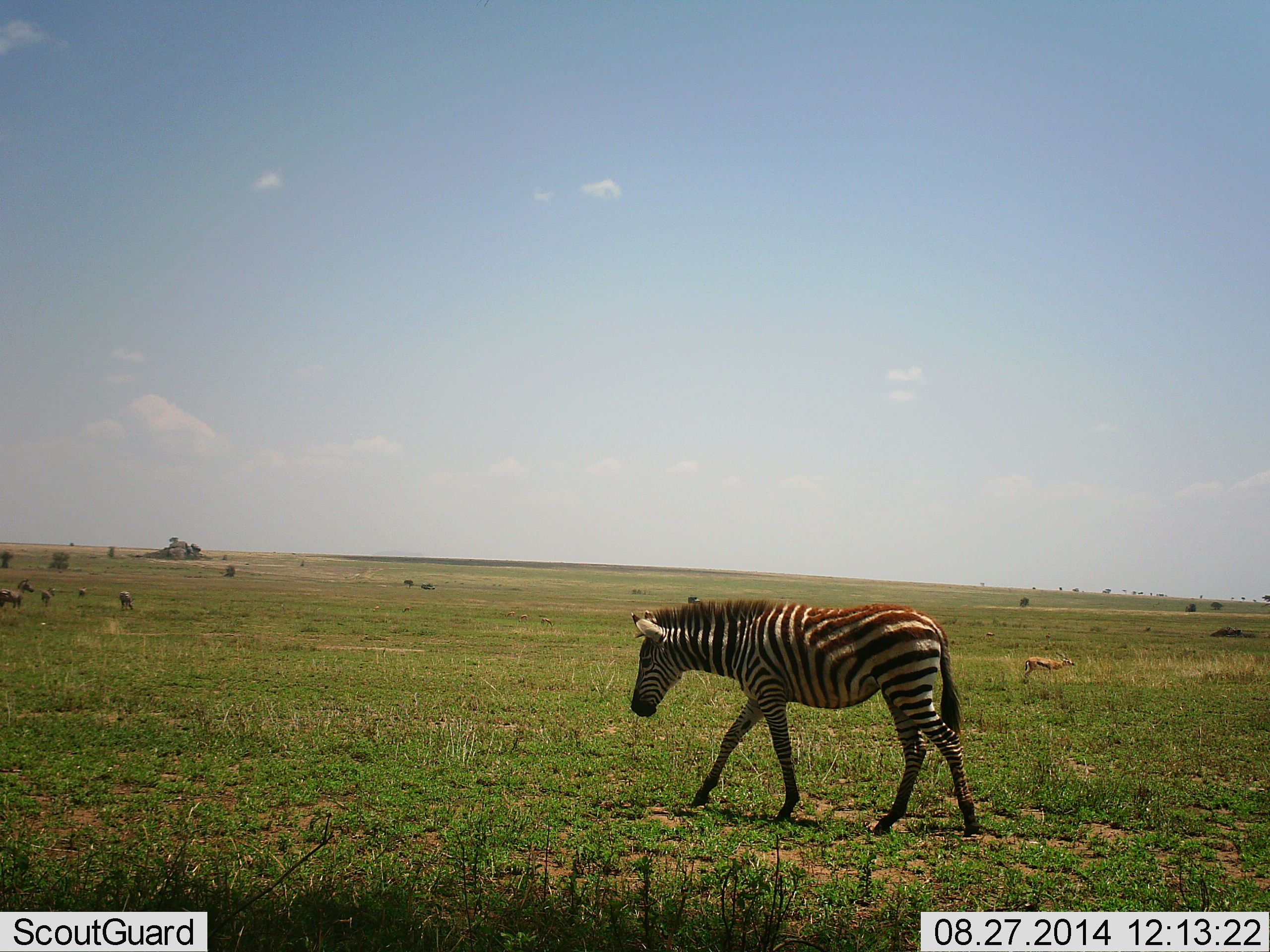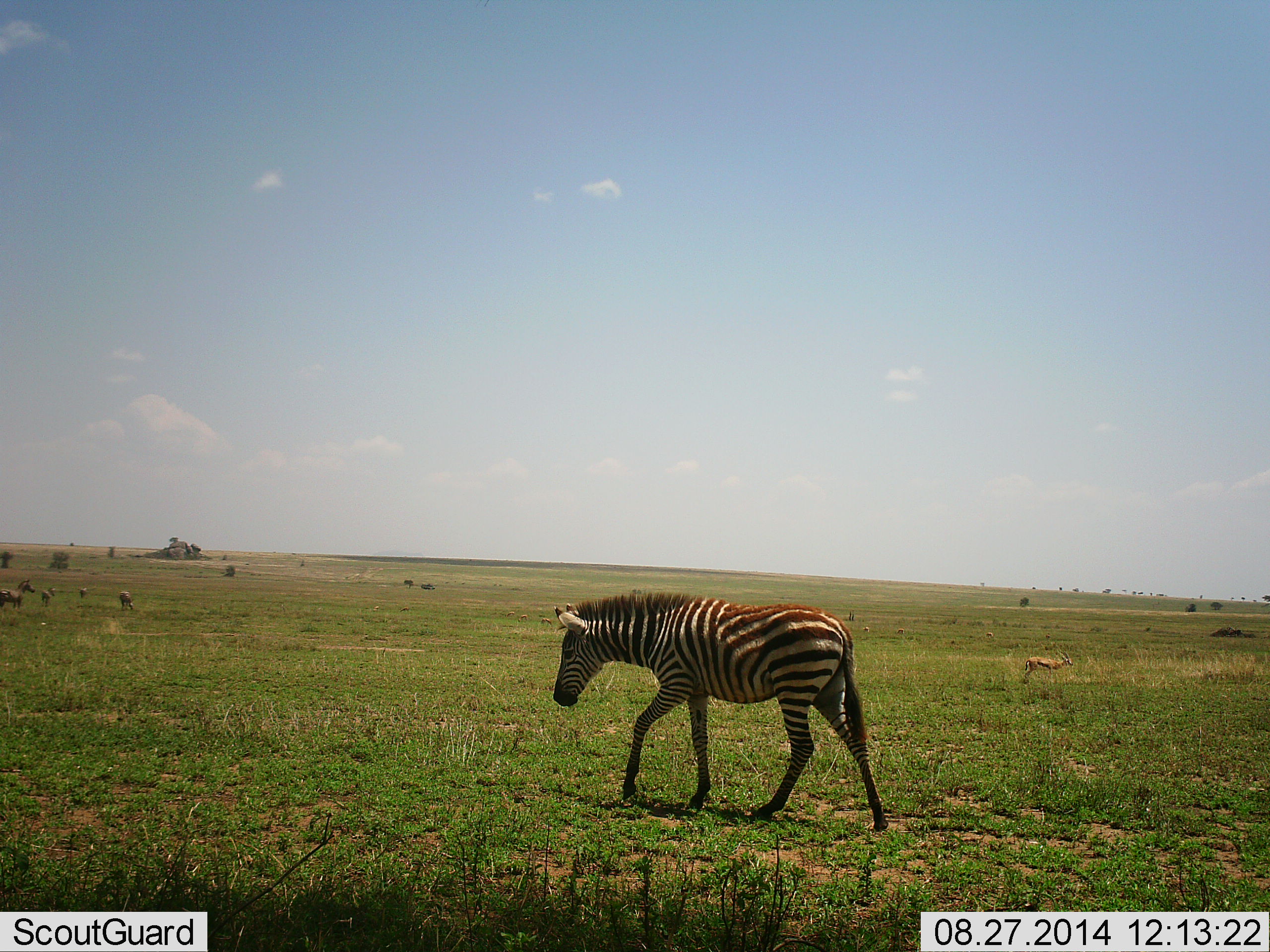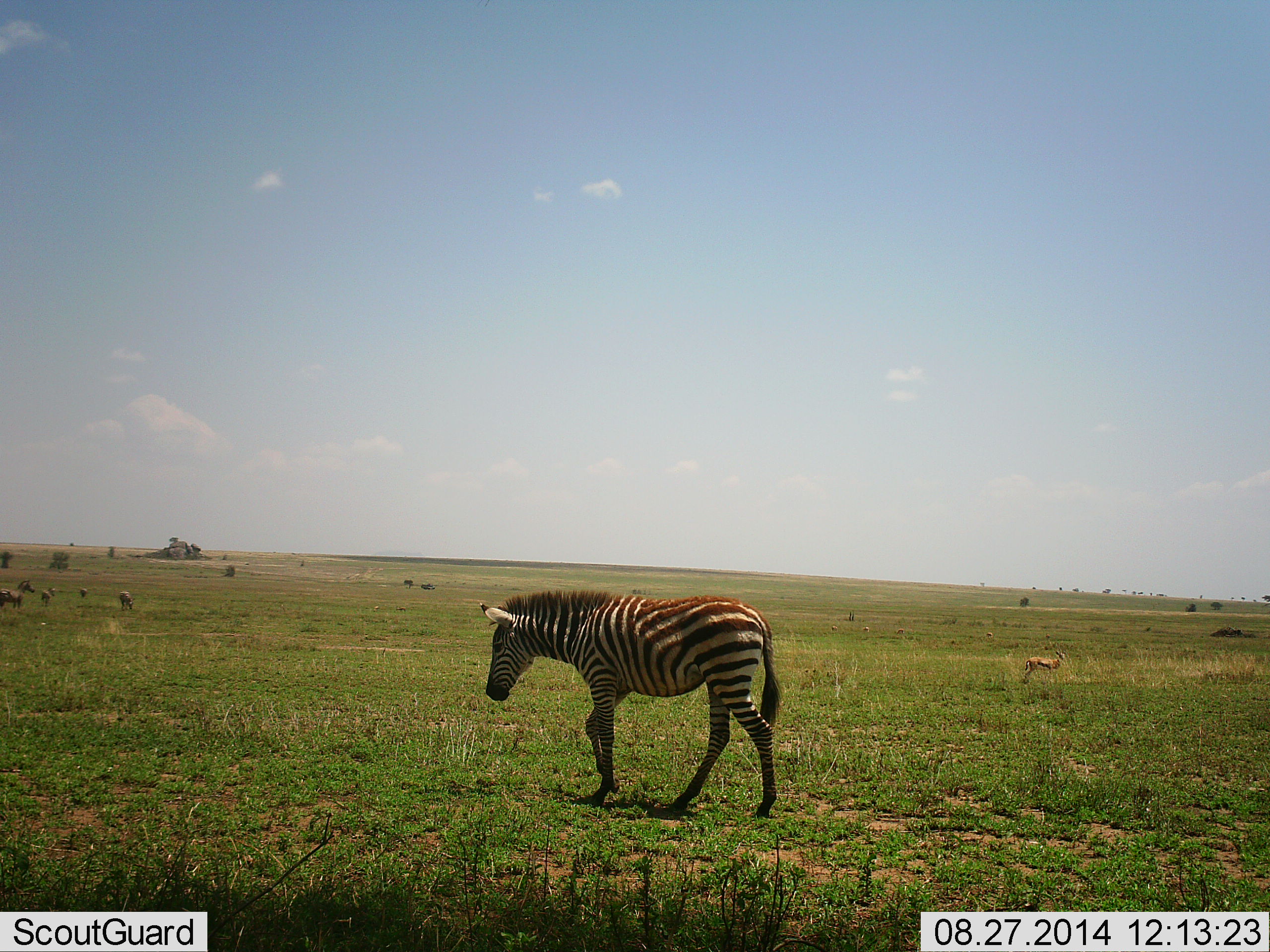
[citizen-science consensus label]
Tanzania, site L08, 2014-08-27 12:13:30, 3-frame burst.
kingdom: Animalia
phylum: Chordata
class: Mammalia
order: Perissodactyla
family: Equidae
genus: Equus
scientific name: Equus quagga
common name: plains zebra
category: zebra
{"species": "zebra (plains zebra) (Equus quagga)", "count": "1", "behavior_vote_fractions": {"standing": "26%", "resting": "0%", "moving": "89%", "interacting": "0%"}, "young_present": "11%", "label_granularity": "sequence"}